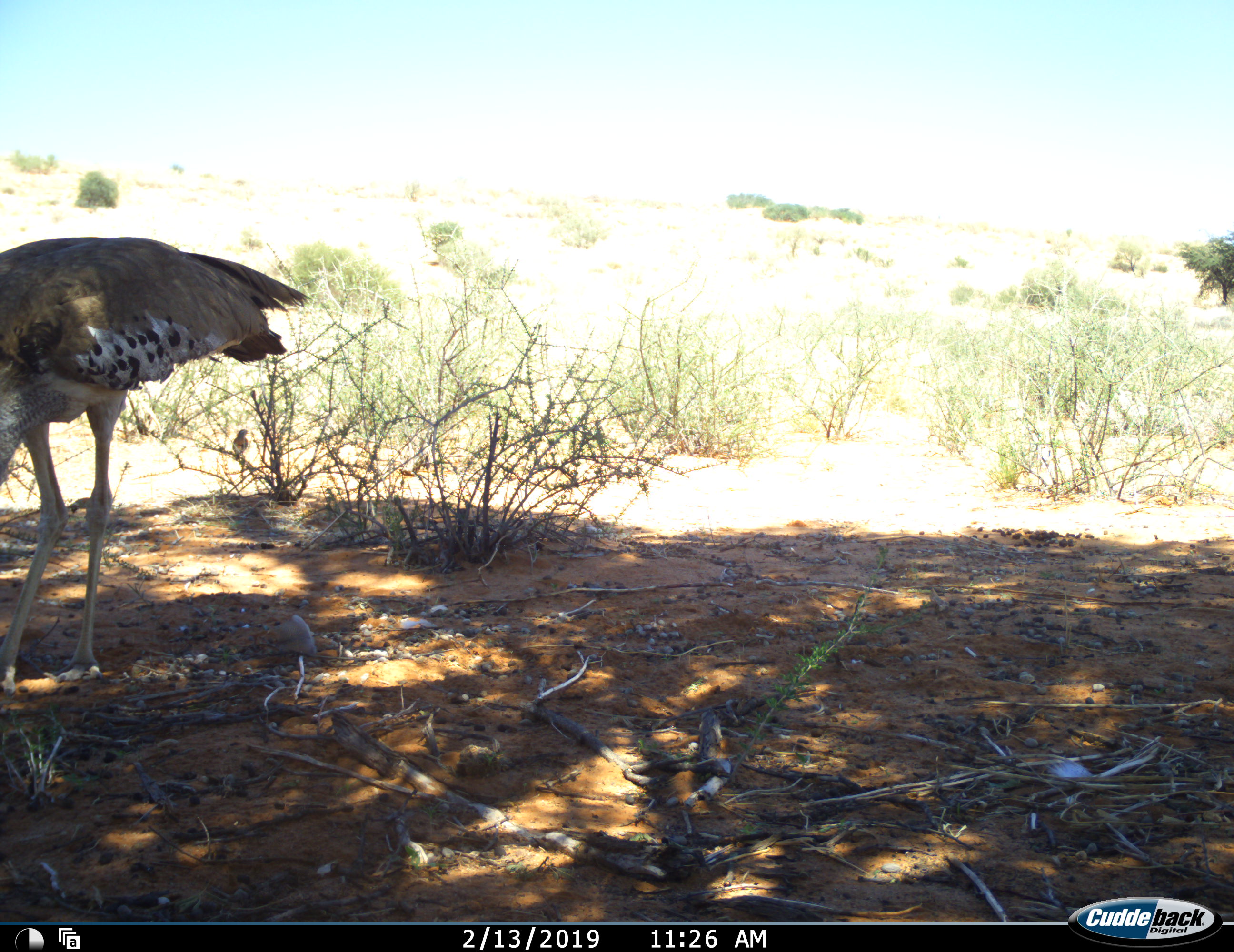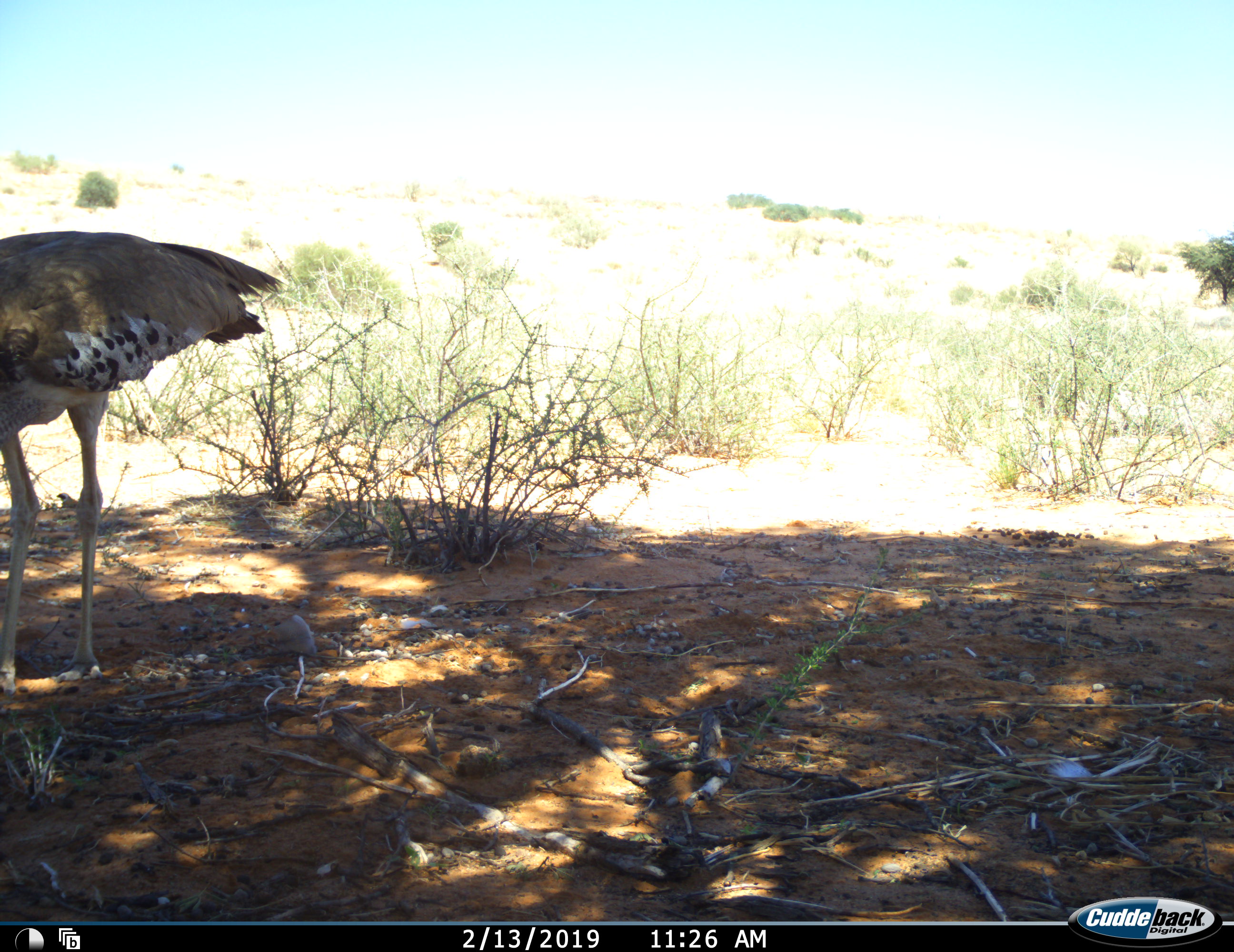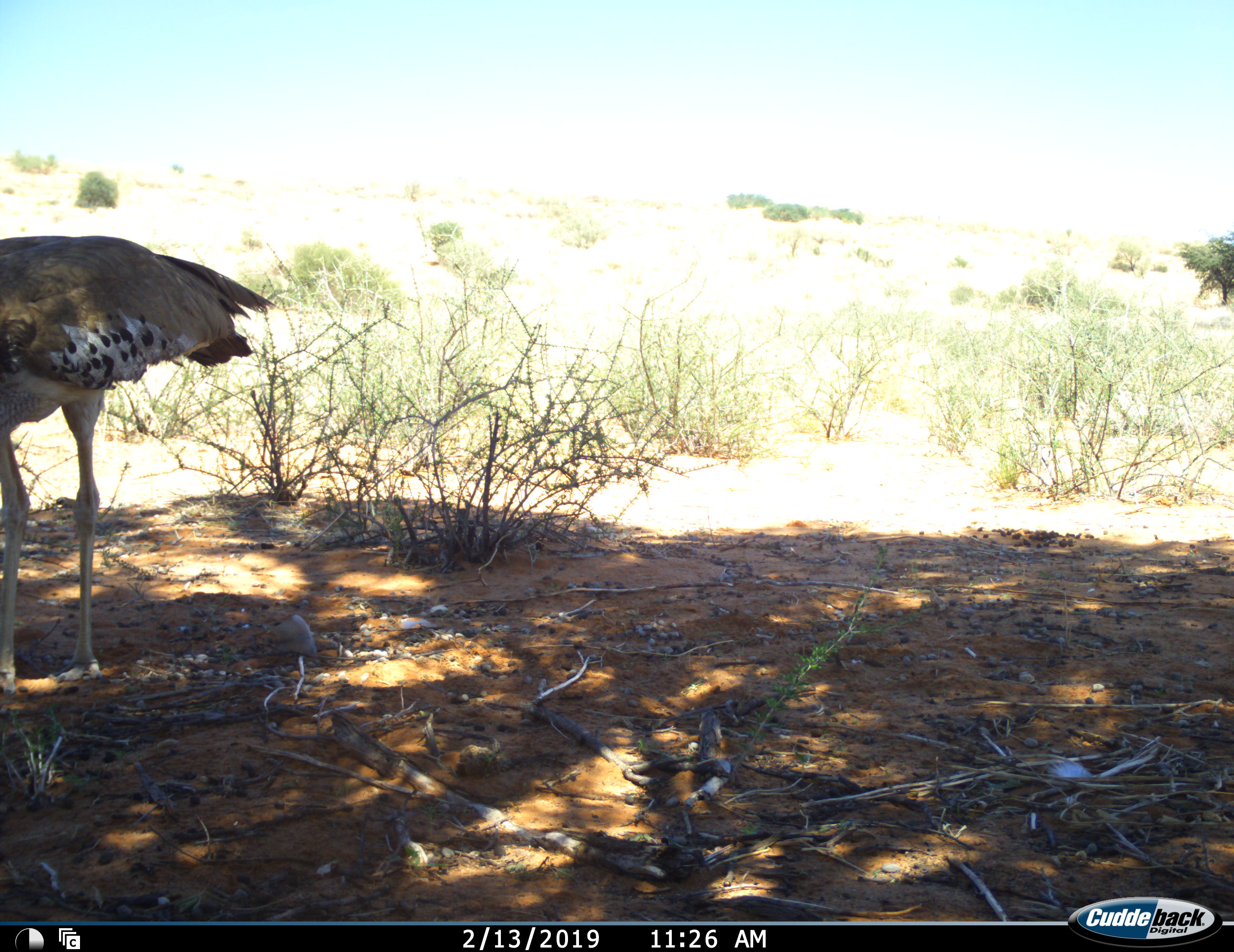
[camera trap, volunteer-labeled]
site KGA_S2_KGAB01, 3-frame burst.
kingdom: Animalia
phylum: Chordata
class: Aves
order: Otidiformes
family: Otididae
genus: Ardeotis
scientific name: Ardeotis kori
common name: kori bustard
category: bustardkori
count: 1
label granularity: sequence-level